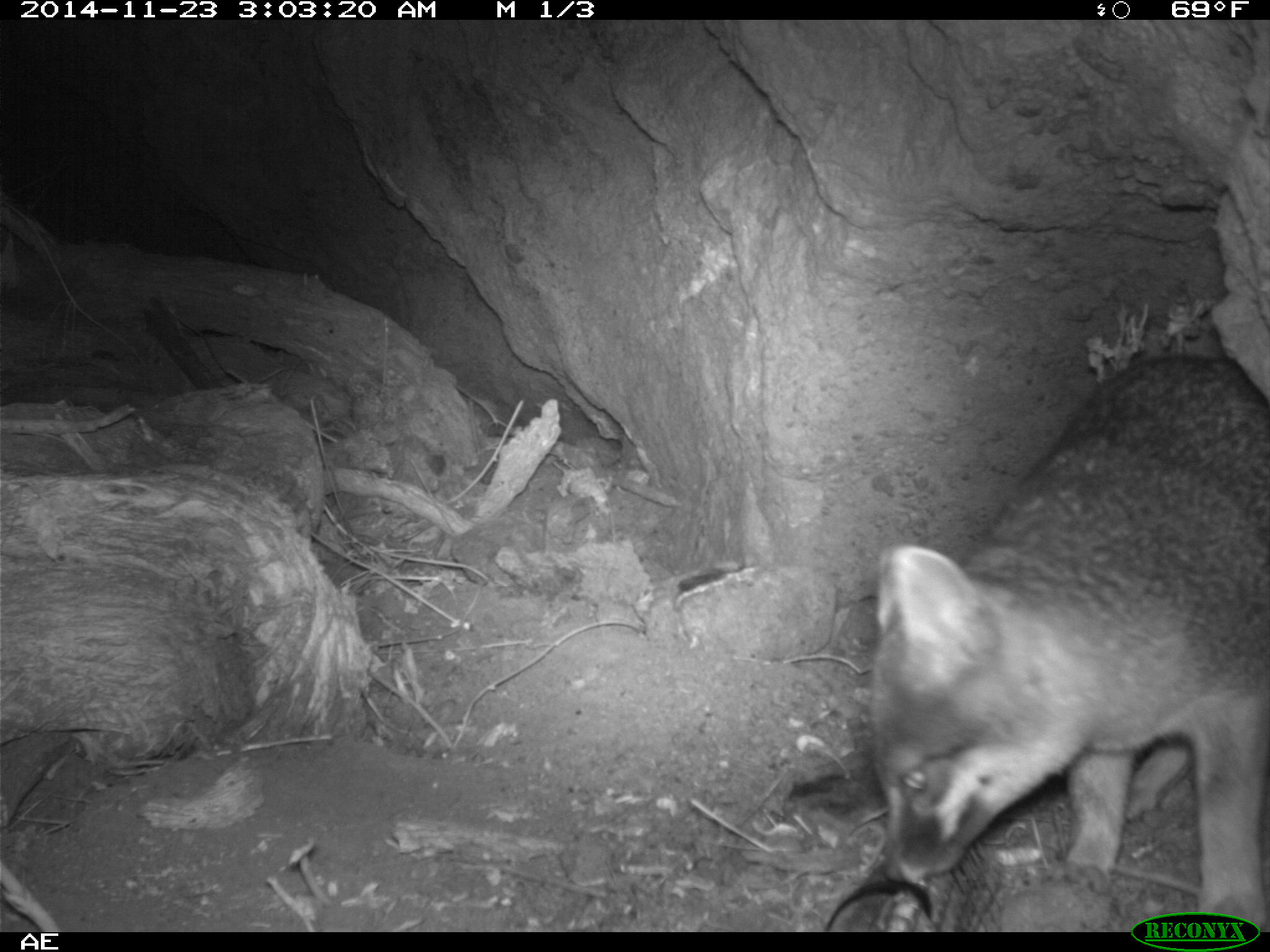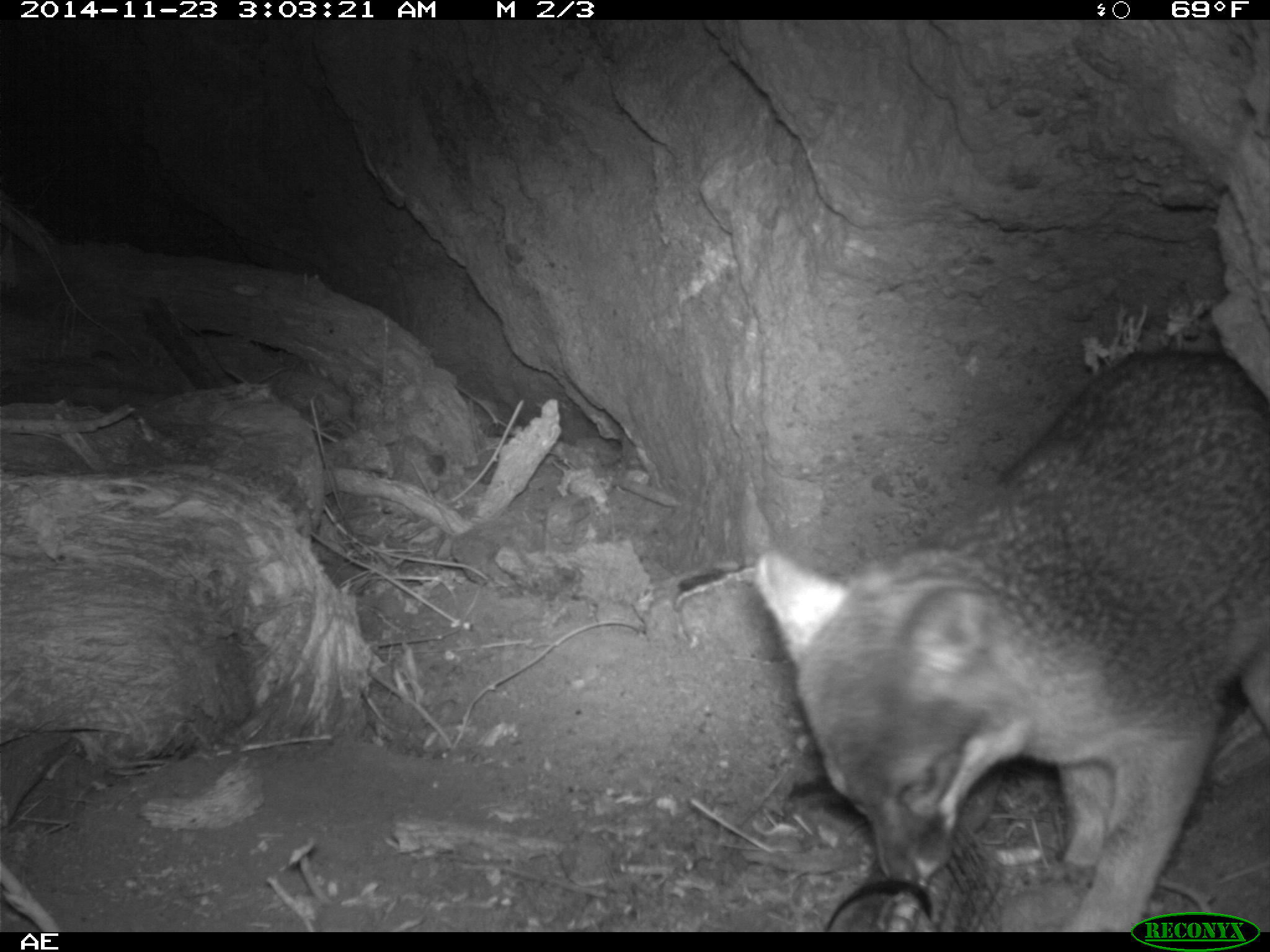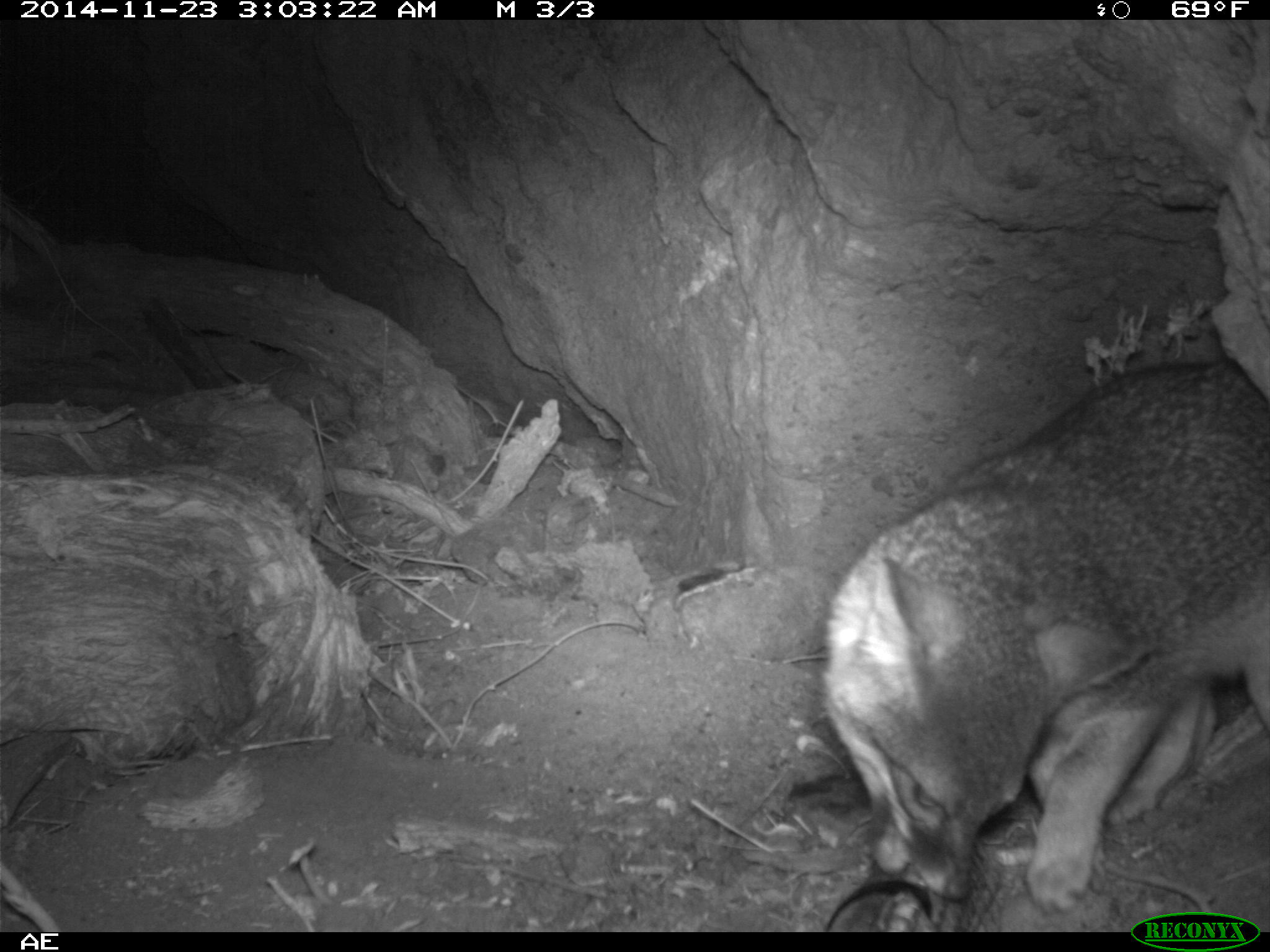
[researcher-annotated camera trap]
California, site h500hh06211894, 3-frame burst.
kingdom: Animalia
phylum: Chordata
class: Mammalia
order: Carnivora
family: Canidae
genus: Urocyon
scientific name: Urocyon littoralis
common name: island fox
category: fox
Fox (island fox) (Urocyon littoralis).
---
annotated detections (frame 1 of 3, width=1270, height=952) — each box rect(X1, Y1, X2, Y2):
fox: rect(868, 353, 1269, 929)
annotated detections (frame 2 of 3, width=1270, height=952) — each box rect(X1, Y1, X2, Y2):
fox: rect(752, 351, 1268, 931)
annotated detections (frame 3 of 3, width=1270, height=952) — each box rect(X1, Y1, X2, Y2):
fox: rect(820, 359, 1269, 914)